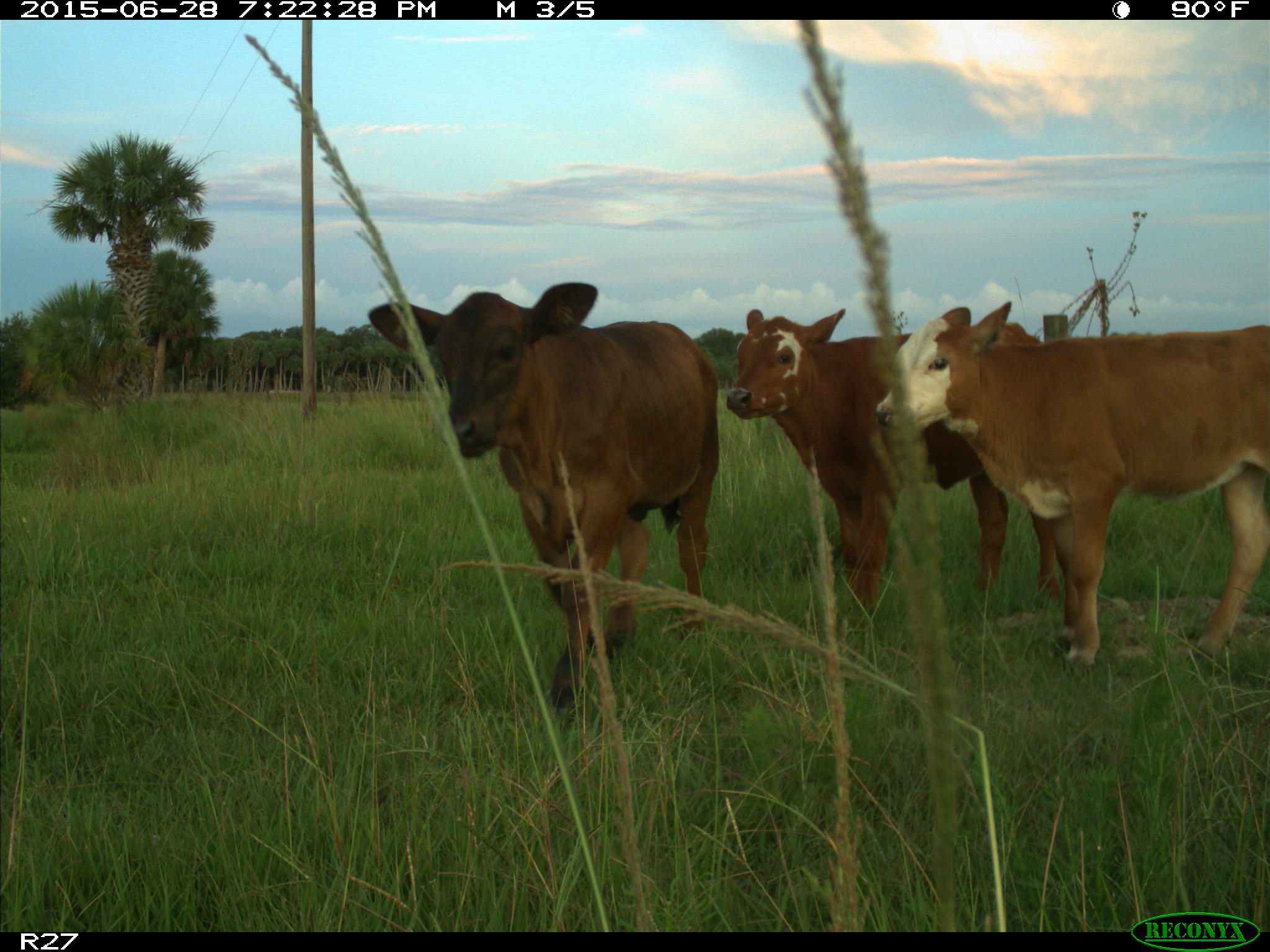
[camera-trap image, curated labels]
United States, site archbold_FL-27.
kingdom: Animalia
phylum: Chordata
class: Mammalia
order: Artiodactyla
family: Bovidae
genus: Bos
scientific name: Bos taurus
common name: domestic cow